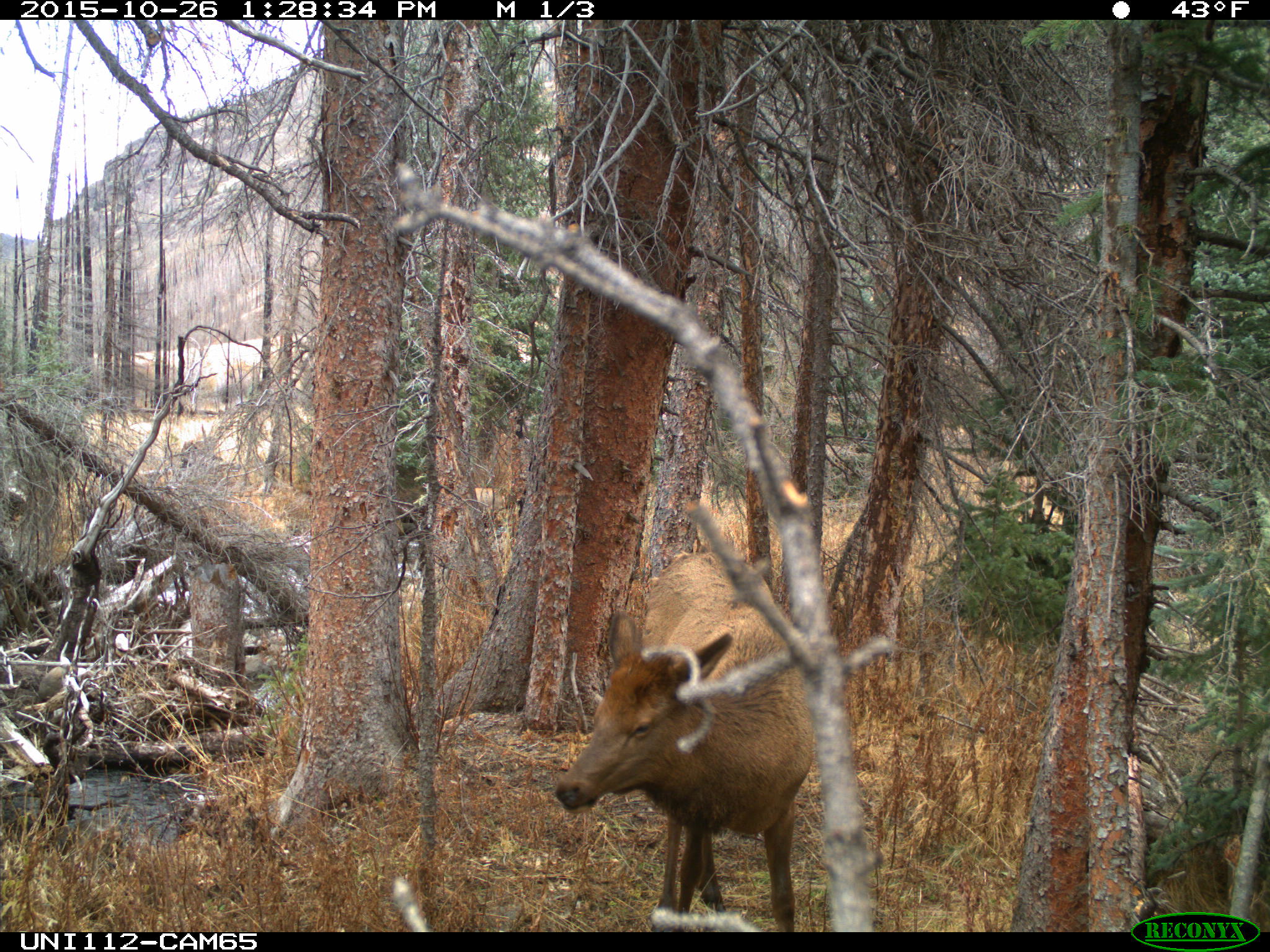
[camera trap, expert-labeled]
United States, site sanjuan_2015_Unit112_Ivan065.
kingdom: Animalia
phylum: Chordata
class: Mammalia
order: Artiodactyla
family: Cervidae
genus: Cervus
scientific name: Cervus elaphus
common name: red deer